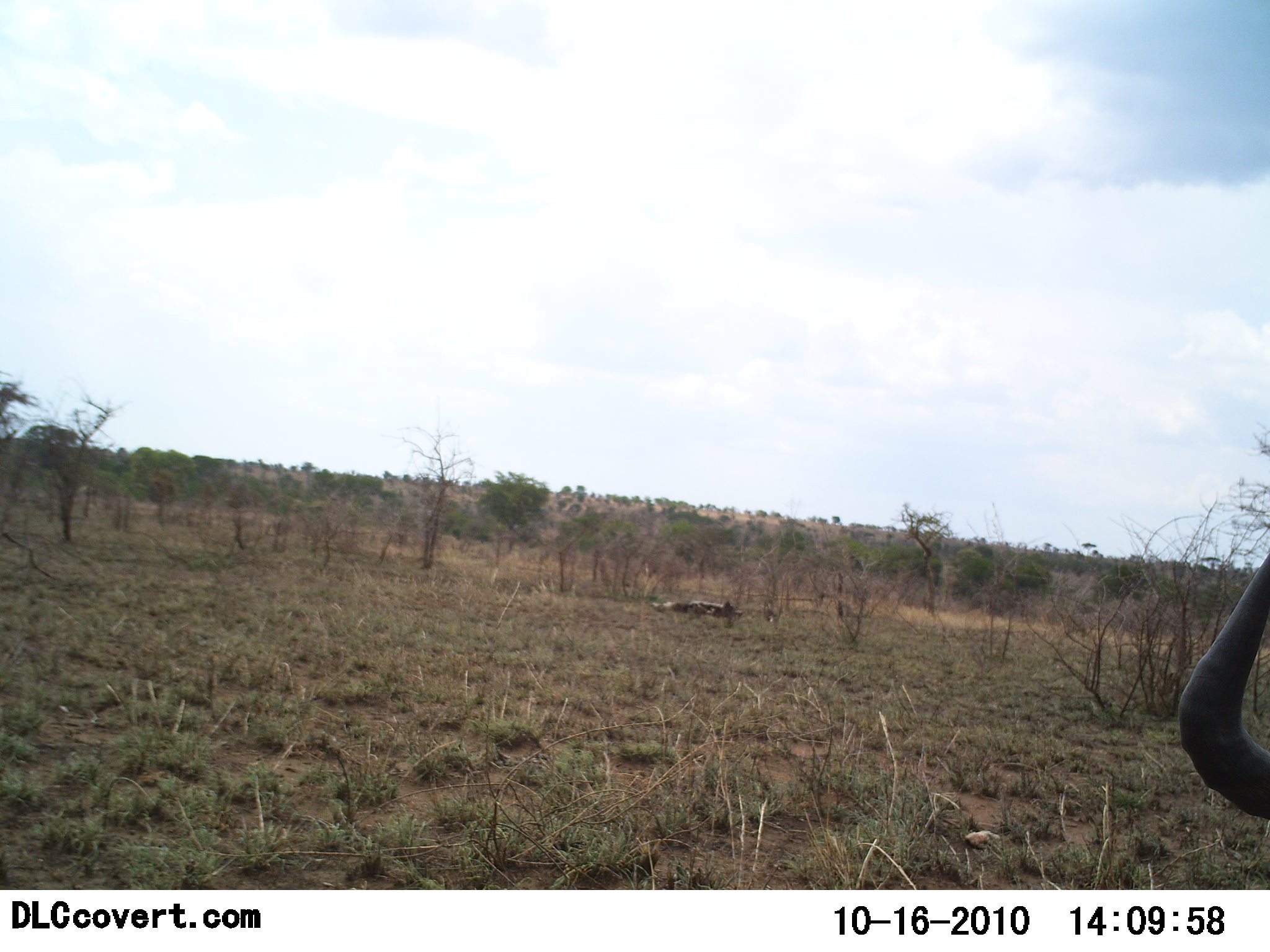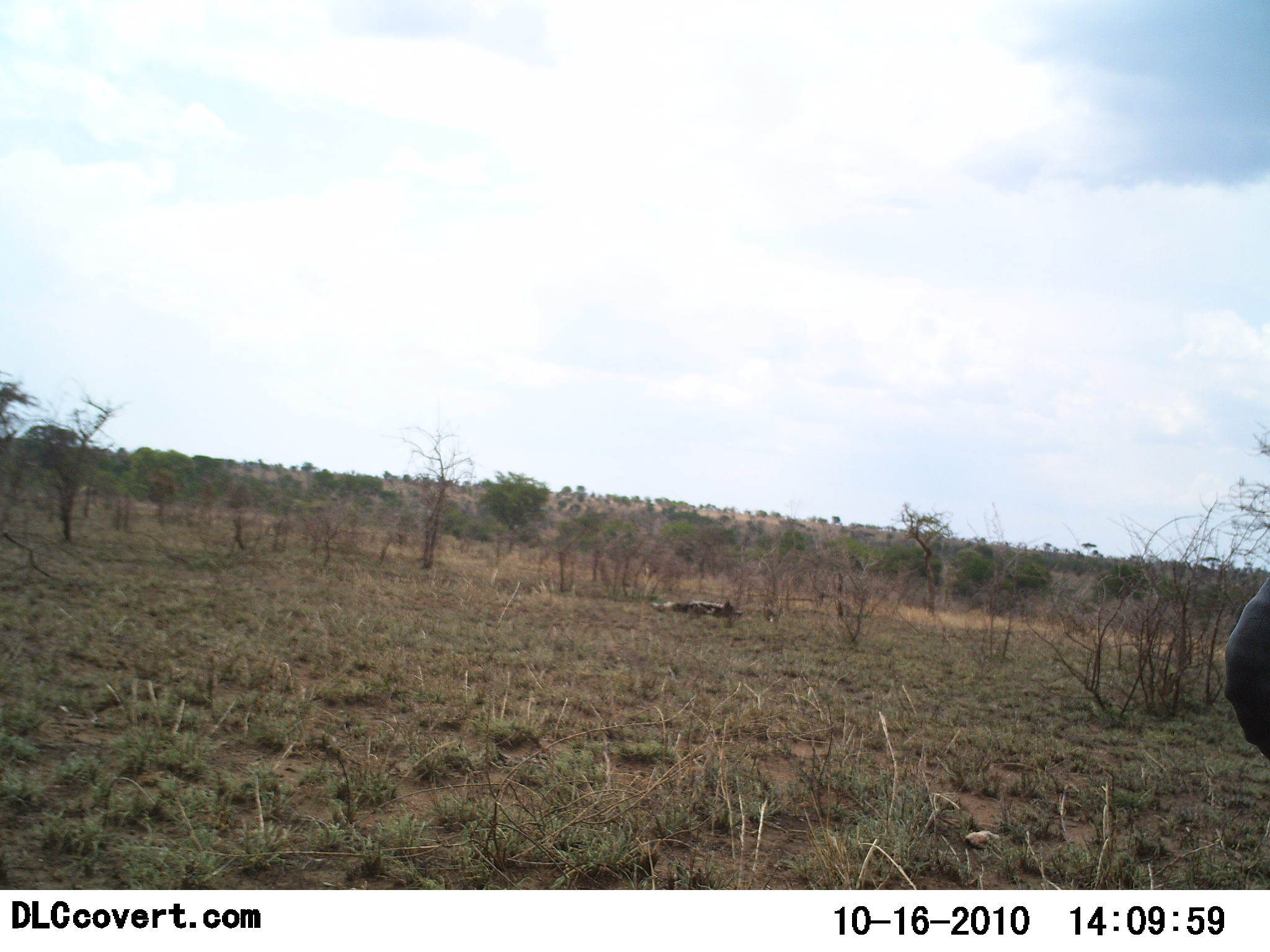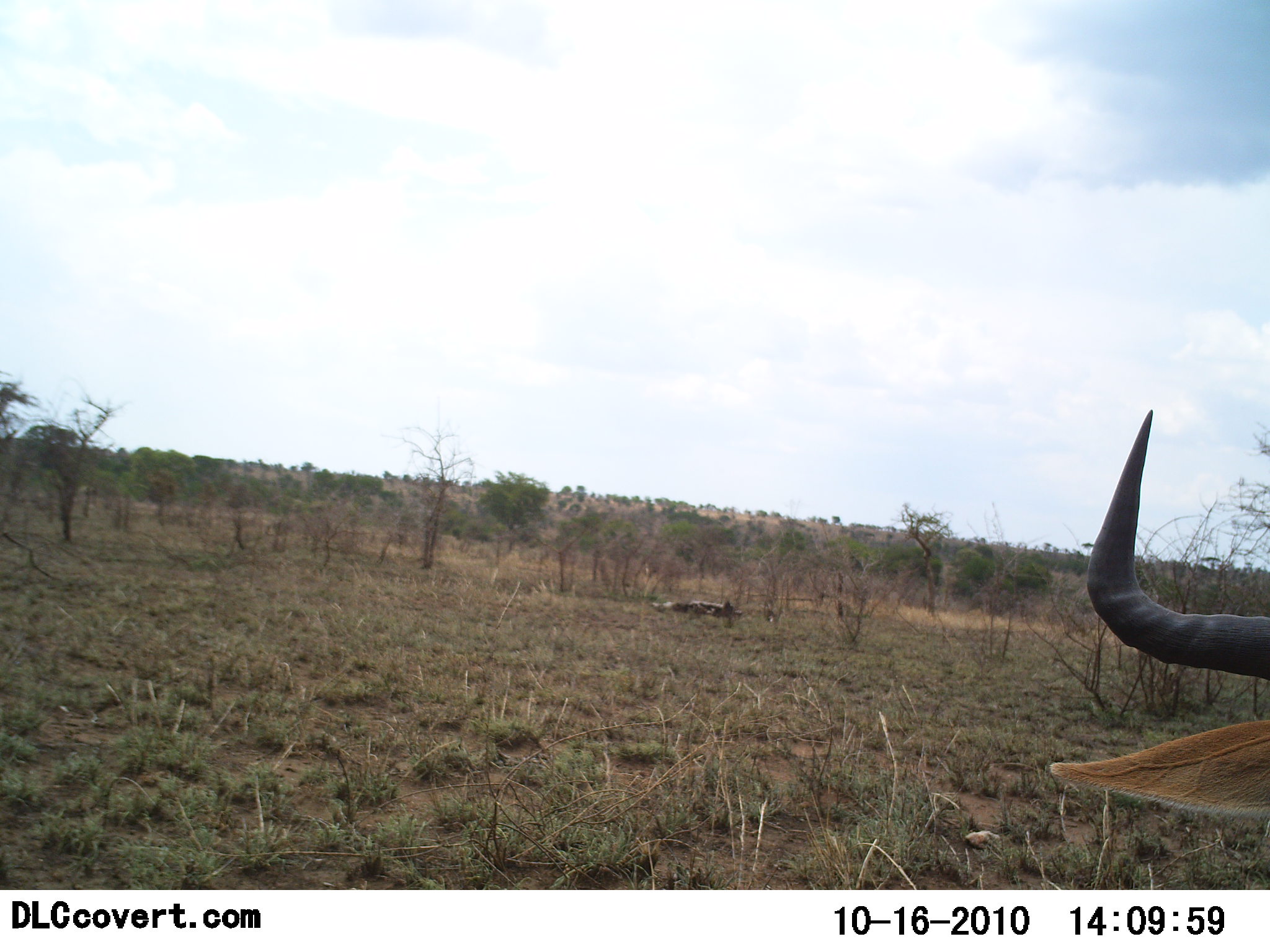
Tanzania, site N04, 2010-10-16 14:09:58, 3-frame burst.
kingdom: Animalia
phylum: Chordata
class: Mammalia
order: Artiodactyla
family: Bovidae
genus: Alcelaphus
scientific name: Alcelaphus buselaphus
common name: hartebeest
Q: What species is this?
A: Hartebeest (Alcelaphus buselaphus).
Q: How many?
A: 1.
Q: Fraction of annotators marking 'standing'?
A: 75%.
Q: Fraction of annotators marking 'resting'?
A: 8%.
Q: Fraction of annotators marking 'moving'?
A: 8%.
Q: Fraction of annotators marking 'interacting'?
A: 0%.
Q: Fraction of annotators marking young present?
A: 0%.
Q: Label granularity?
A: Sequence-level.